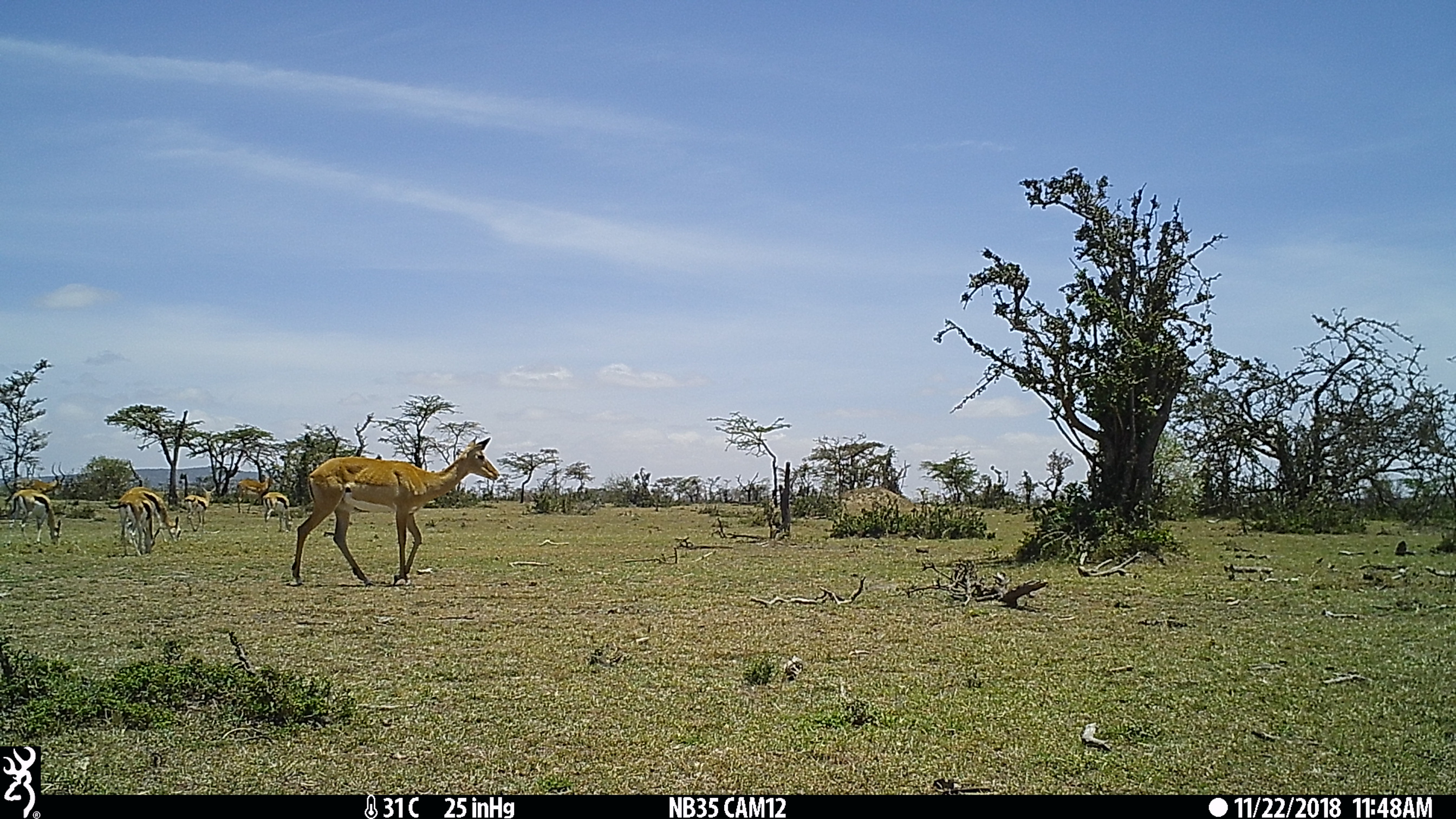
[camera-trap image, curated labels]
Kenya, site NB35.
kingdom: Animalia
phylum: Chordata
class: Mammalia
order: Artiodactyla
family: Bovidae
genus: Aepyceros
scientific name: Aepyceros melampus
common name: impala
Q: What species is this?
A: Impala (Aepyceros melampus).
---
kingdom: Animalia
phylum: Chordata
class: Mammalia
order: Artiodactyla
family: Bovidae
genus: Eudorcas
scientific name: Eudorcas thomsonii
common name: thomon's gazelle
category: gazelle thomsons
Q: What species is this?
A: Gazelle thomsons (thomon's gazelle) (Eudorcas thomsonii).